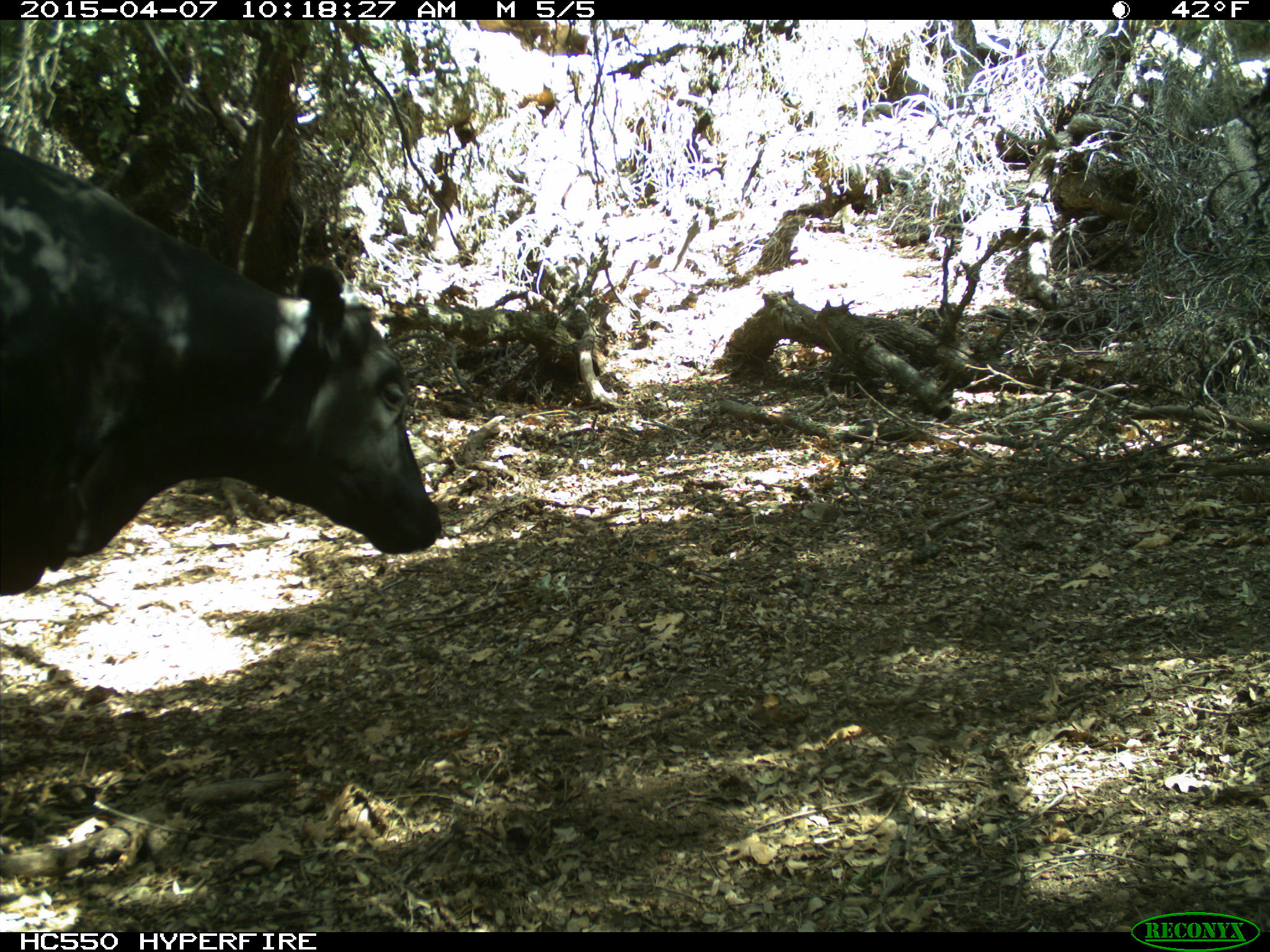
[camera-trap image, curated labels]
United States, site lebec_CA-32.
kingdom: Animalia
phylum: Chordata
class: Mammalia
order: Artiodactyla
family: Bovidae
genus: Bos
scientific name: Bos taurus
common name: domestic cow